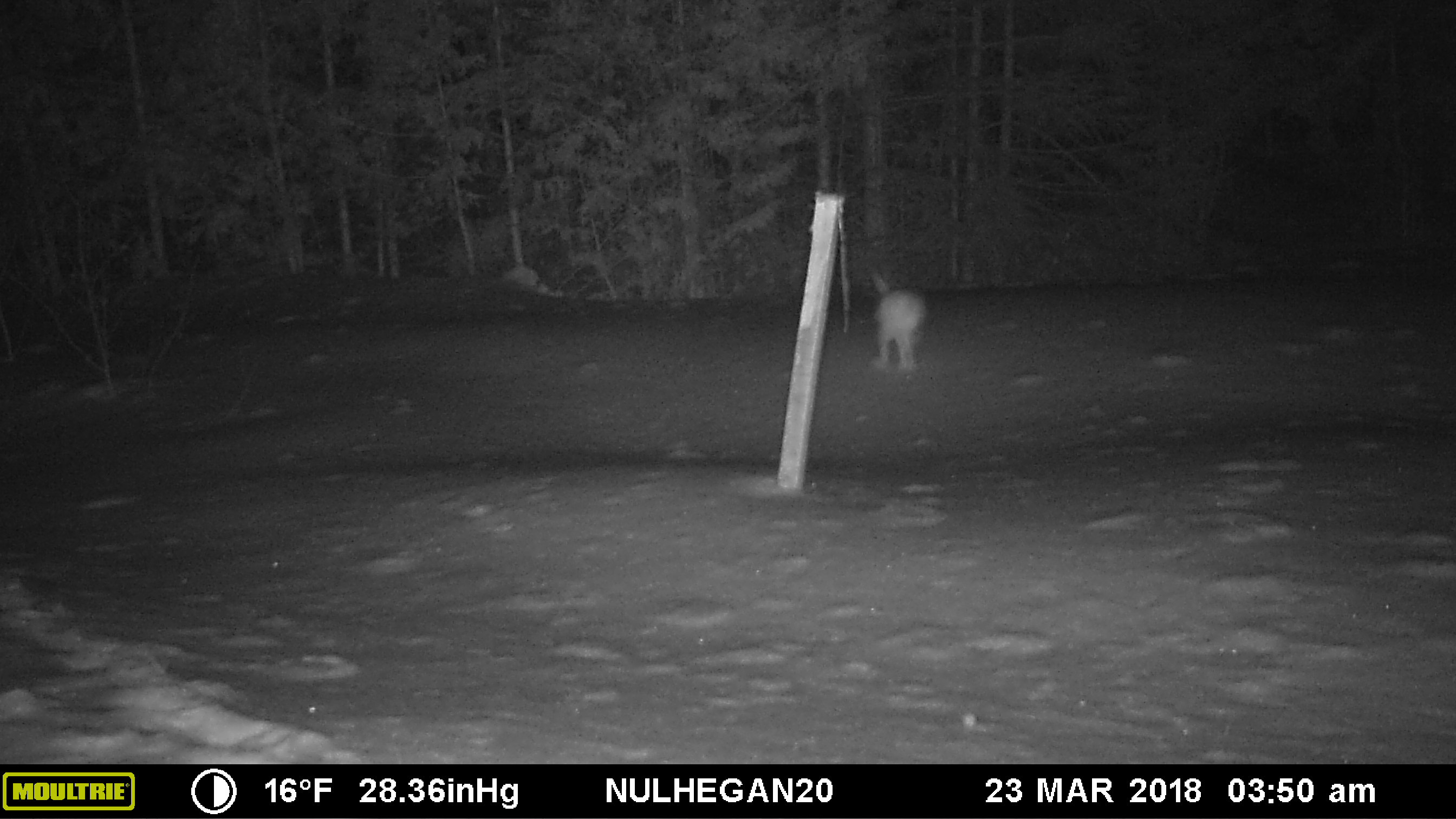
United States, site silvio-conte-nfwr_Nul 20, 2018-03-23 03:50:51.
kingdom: Animalia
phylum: Chordata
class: Mammalia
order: Lagomorpha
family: Leporidae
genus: Lepus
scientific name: Lepus americanus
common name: snowshoe hare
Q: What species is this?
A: Snowshoe hare (Lepus americanus).